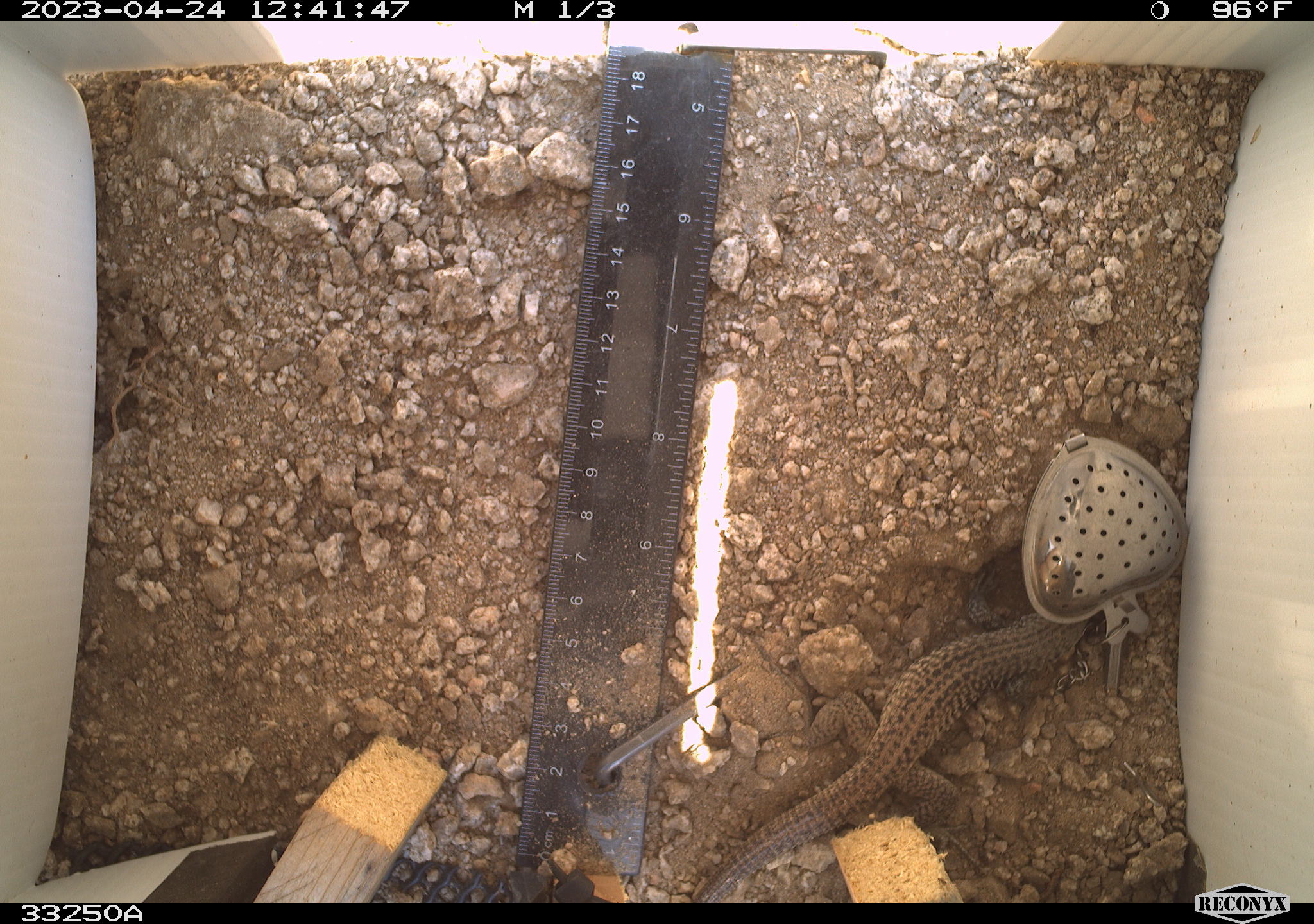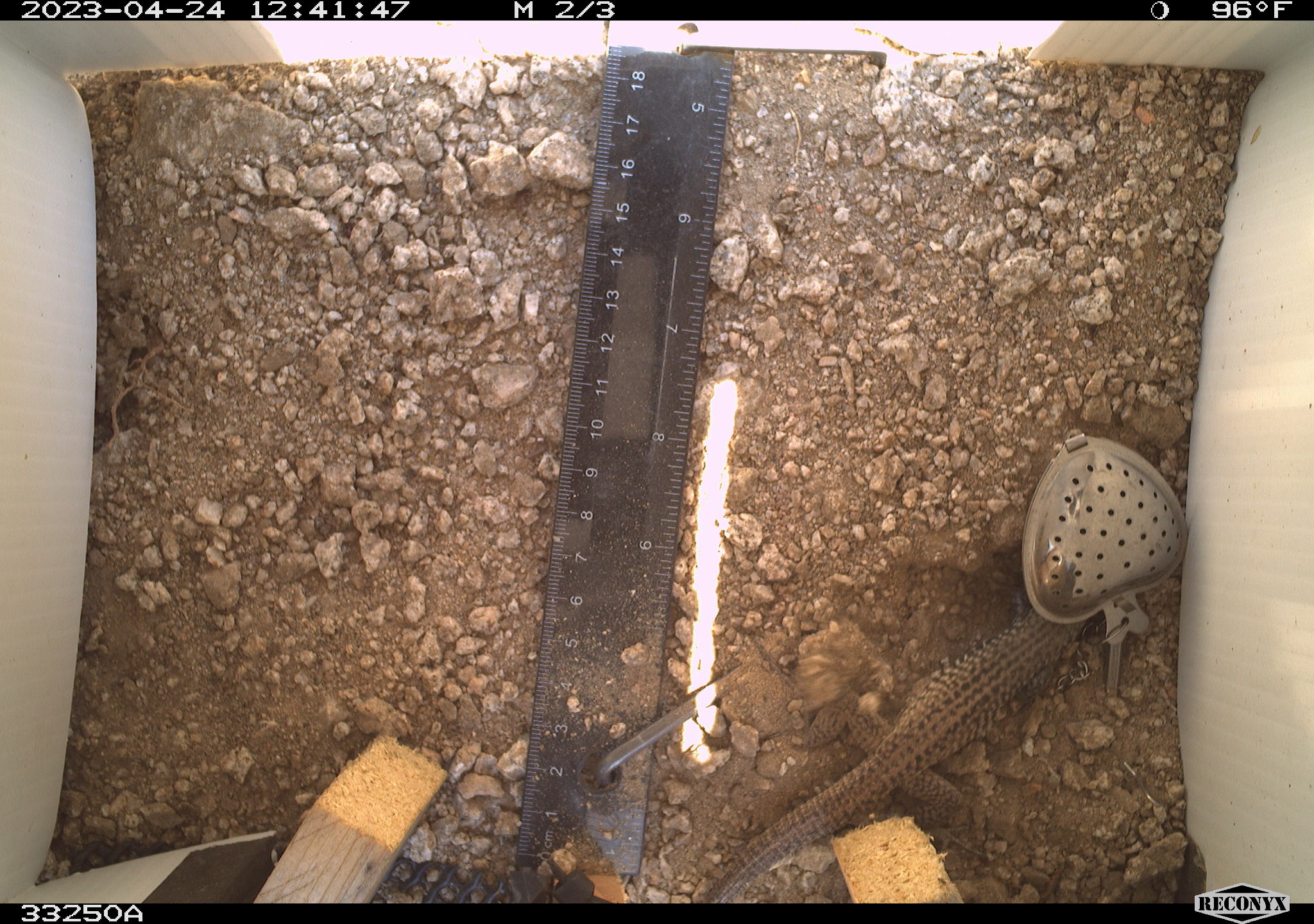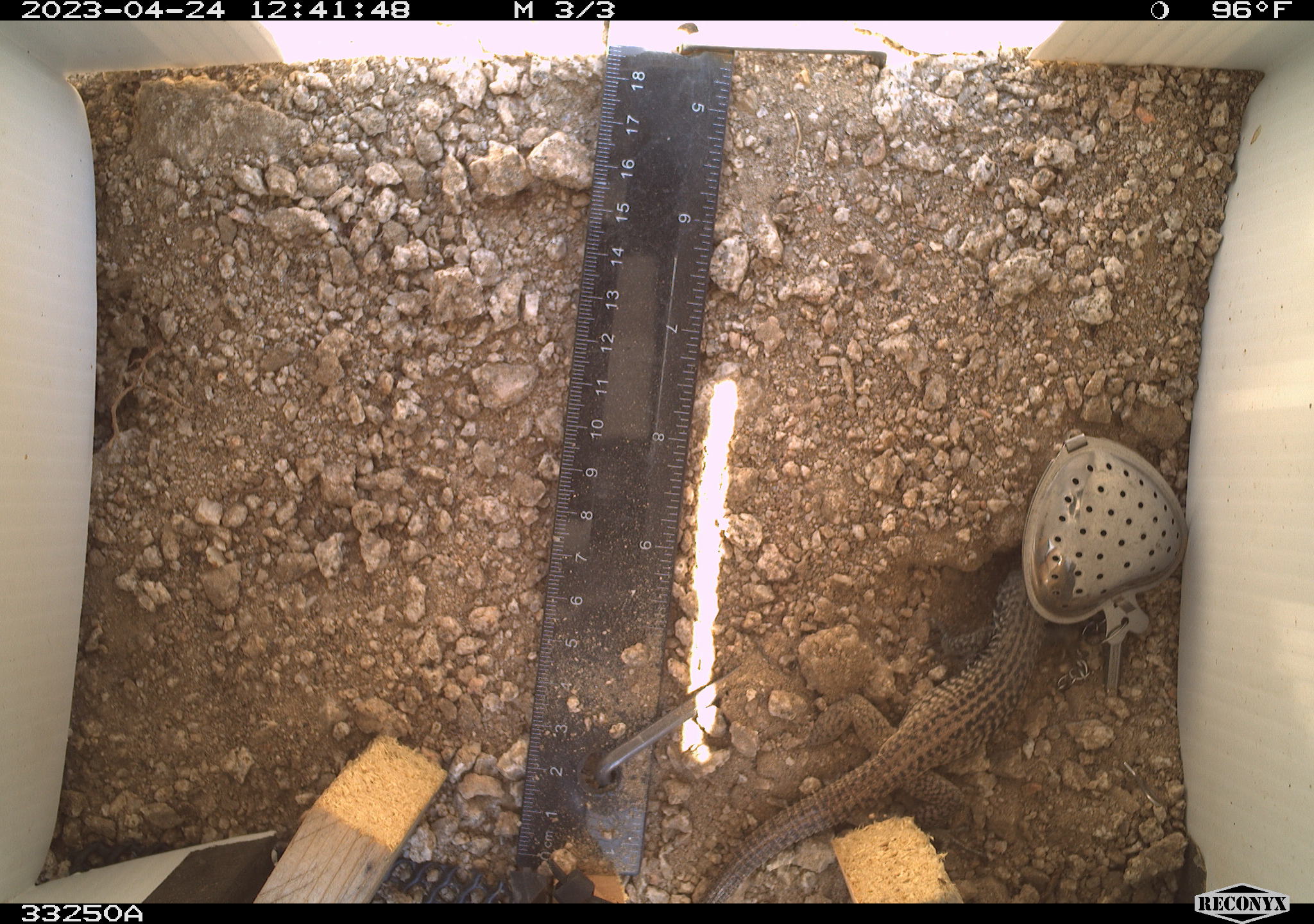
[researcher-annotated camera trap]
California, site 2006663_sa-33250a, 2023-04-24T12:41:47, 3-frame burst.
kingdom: Animalia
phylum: Chordata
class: Reptilia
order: Squamata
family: Teiidae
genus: Aspidoscelis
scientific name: Aspidoscelis tigris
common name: western whiptail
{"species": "western whiptail (Aspidoscelis tigris)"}